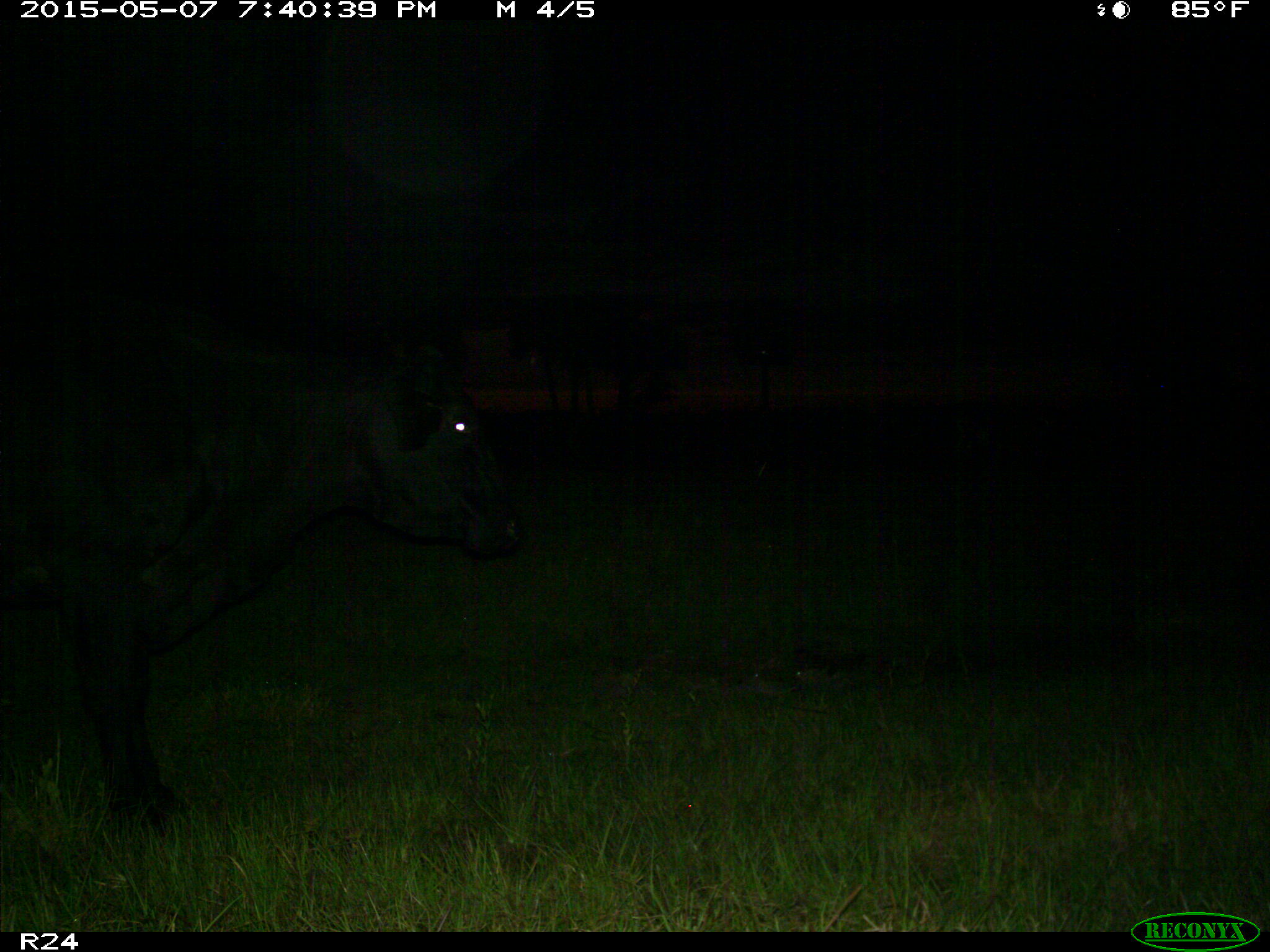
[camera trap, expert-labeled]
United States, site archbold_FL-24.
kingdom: Animalia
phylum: Chordata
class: Mammalia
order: Artiodactyla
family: Bovidae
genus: Bos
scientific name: Bos taurus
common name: domestic cow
Bos taurus (domestic cow).